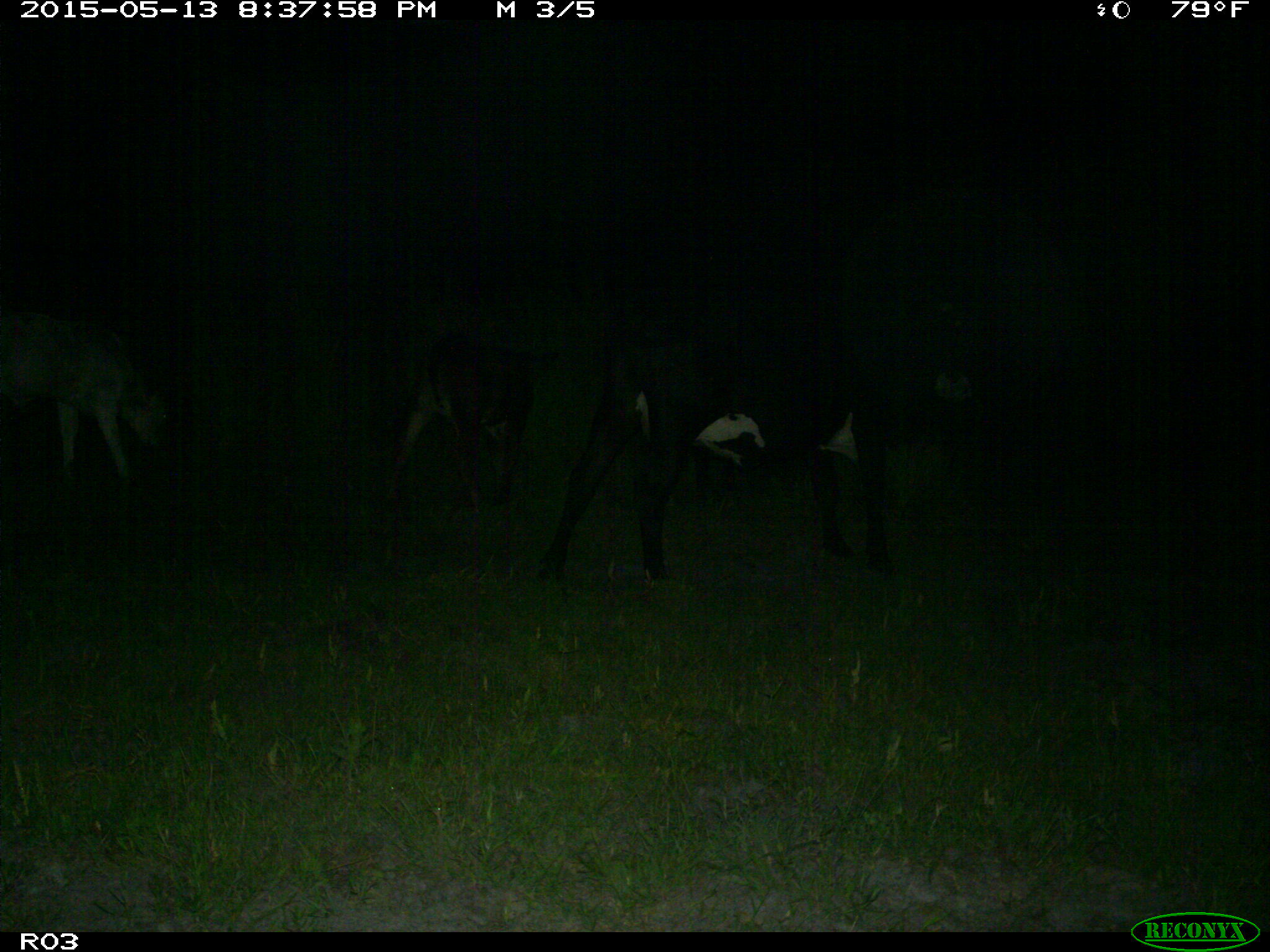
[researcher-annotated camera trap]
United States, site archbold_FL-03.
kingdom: Animalia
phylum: Chordata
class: Mammalia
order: Artiodactyla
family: Bovidae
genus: Bos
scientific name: Bos taurus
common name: domestic cow